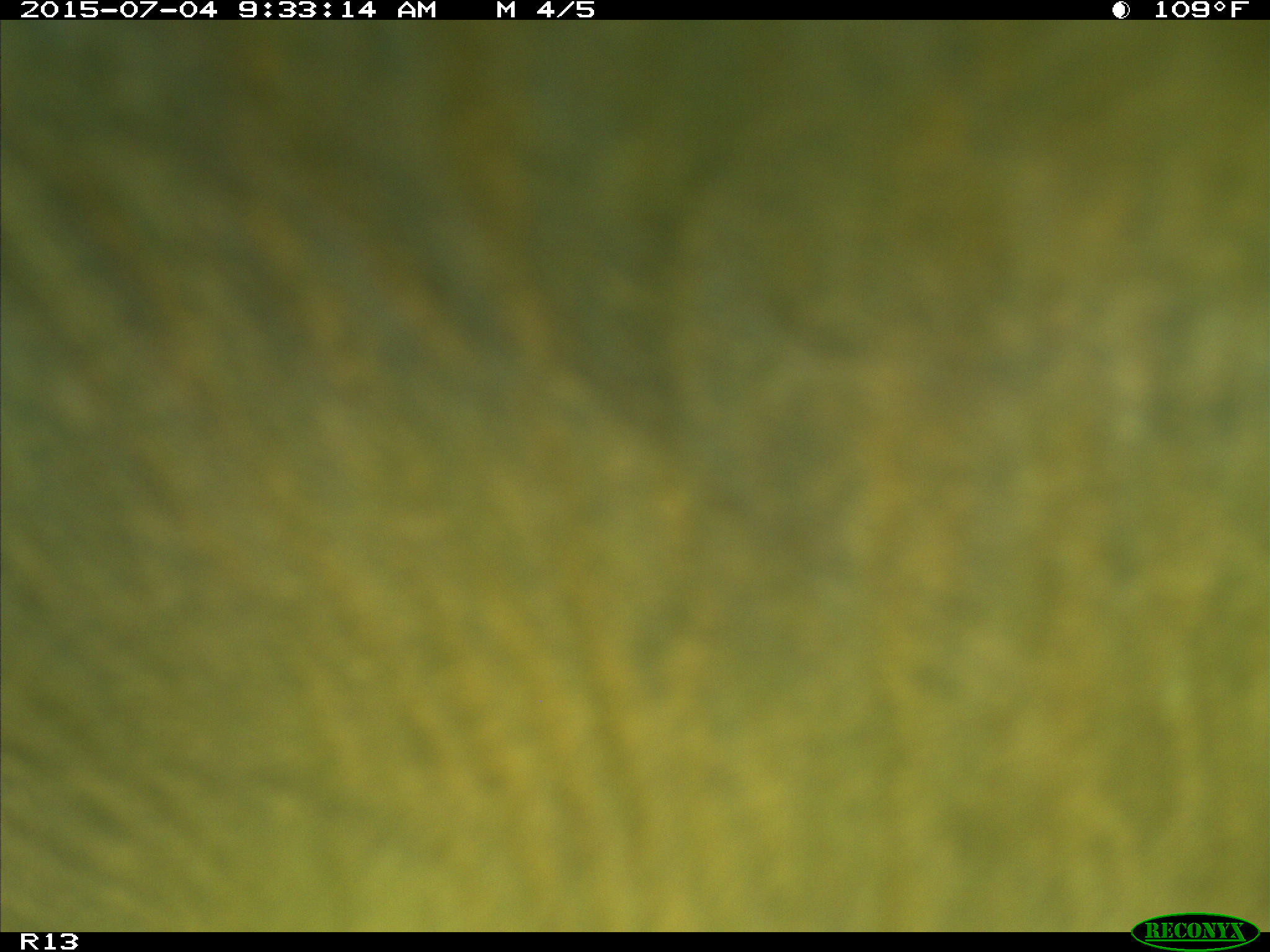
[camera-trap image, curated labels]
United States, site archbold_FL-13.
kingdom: Animalia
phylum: Chordata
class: Mammalia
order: Artiodactyla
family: Bovidae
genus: Bos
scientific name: Bos taurus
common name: domestic cow